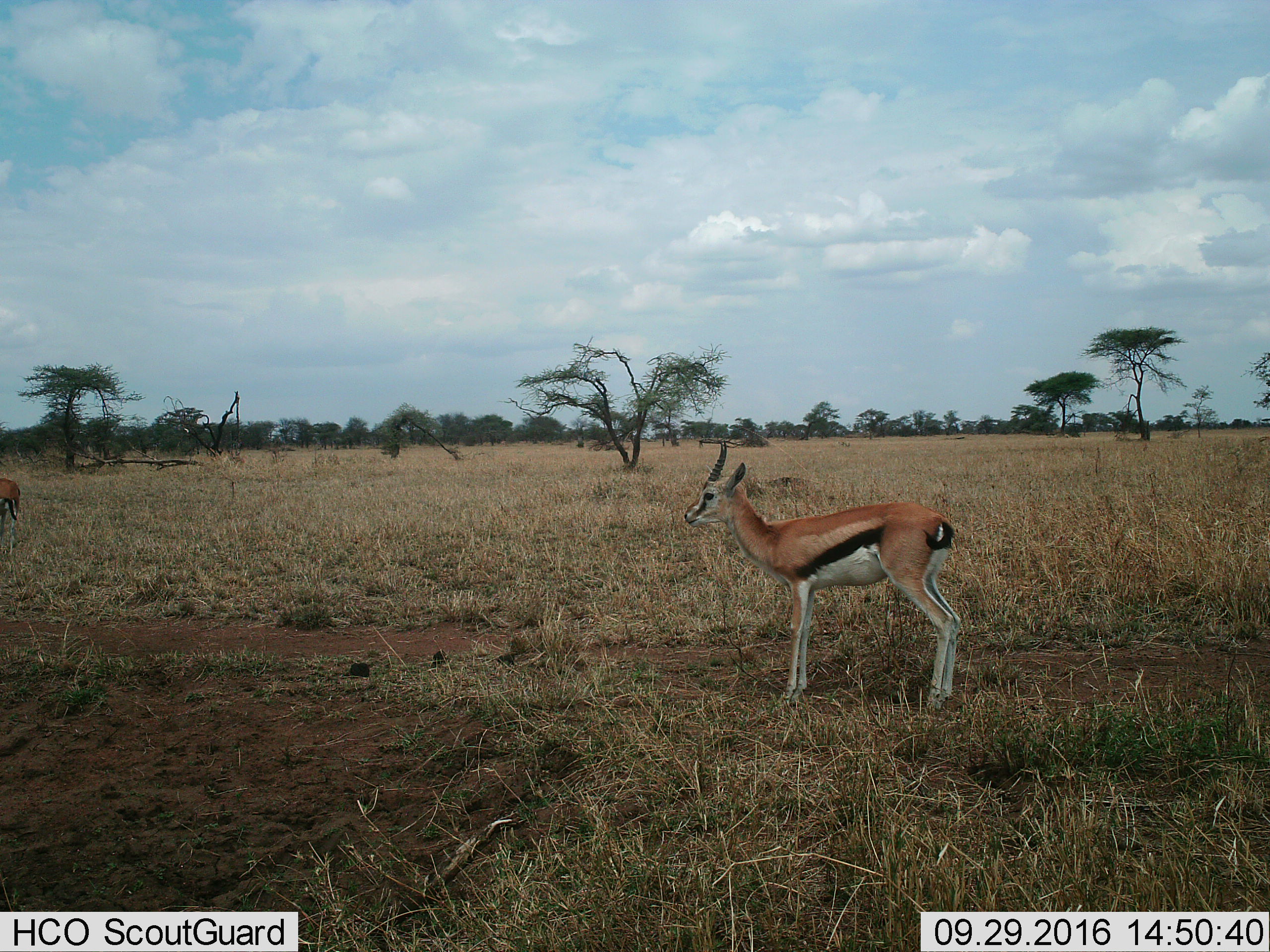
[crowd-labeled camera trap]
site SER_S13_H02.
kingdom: Animalia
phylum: Chordata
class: Mammalia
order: Artiodactyla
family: Bovidae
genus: Eudorcas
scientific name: Eudorcas thomsonii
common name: thomson's gazelle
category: gazellethomsons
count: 2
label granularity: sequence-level